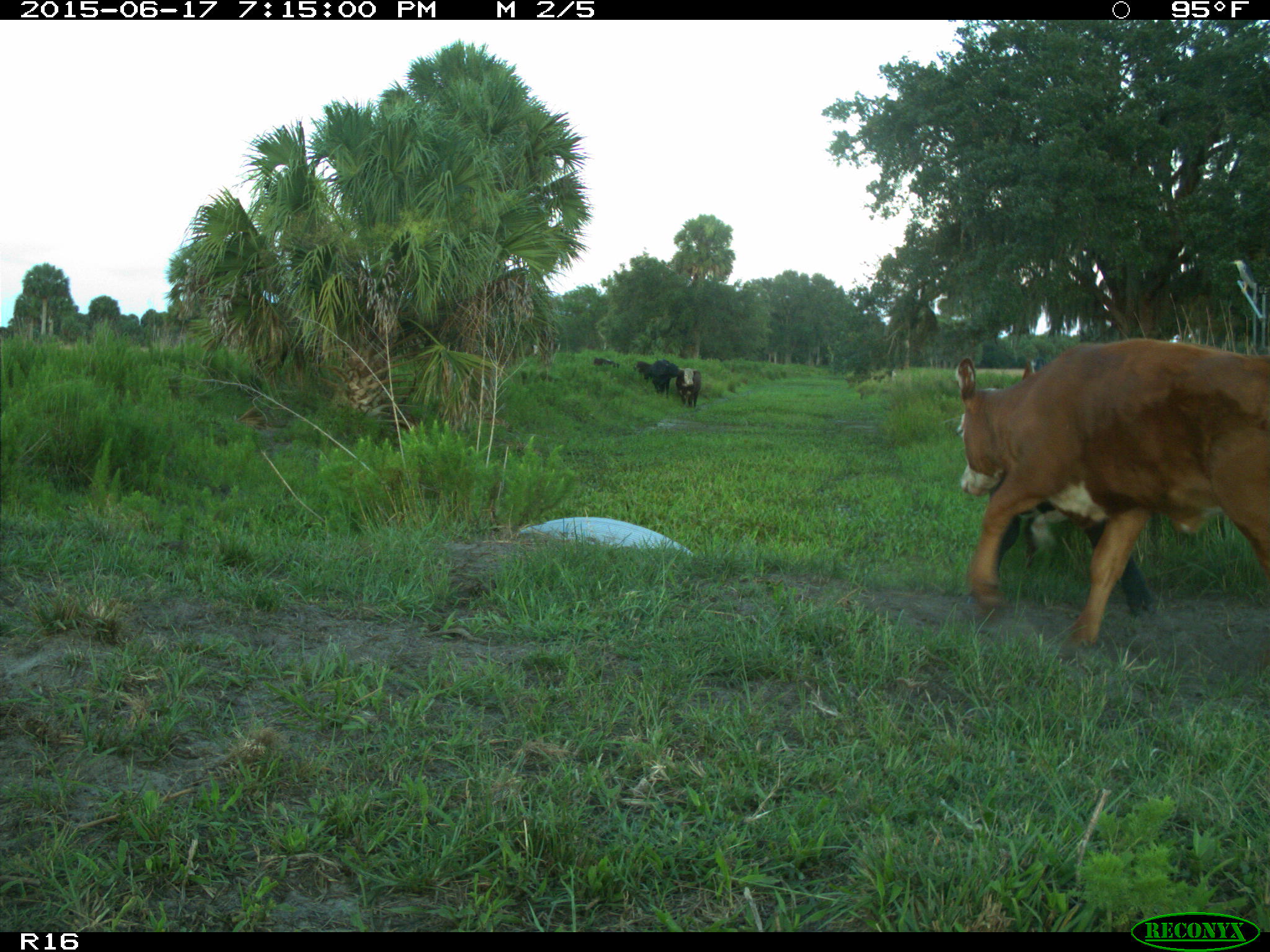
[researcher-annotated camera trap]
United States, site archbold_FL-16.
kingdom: Animalia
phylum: Chordata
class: Mammalia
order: Artiodactyla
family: Bovidae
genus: Bos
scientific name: Bos taurus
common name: domestic cow